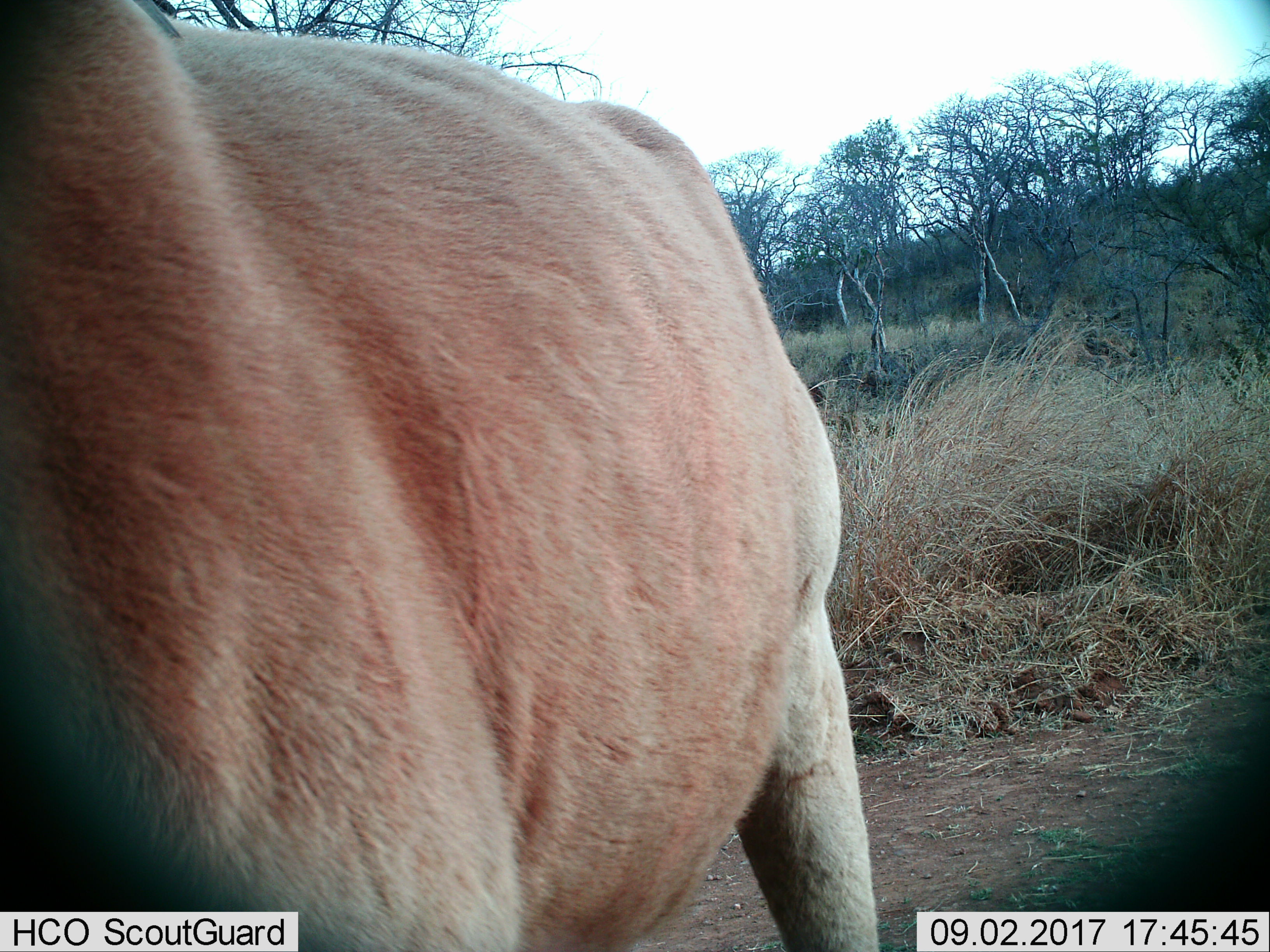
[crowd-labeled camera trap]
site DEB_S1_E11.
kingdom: Animalia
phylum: Chordata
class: Mammalia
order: Artiodactyla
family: Bovidae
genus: Aepyceros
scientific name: Aepyceros melampus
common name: impala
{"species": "impala (Aepyceros melampus)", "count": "1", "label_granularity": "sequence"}